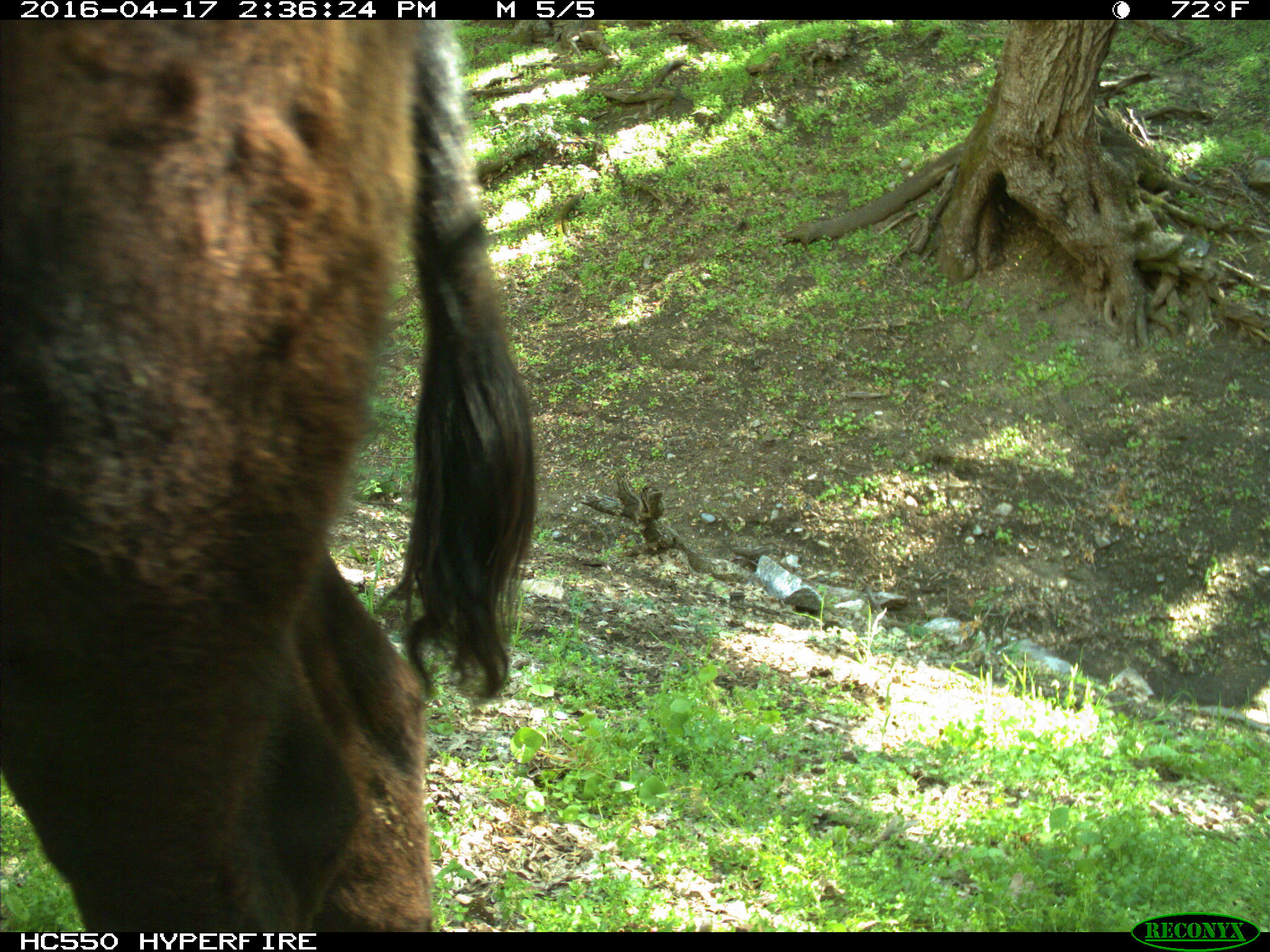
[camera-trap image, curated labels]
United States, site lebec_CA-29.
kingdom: Animalia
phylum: Chordata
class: Mammalia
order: Artiodactyla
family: Bovidae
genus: Bos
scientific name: Bos taurus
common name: domestic cow